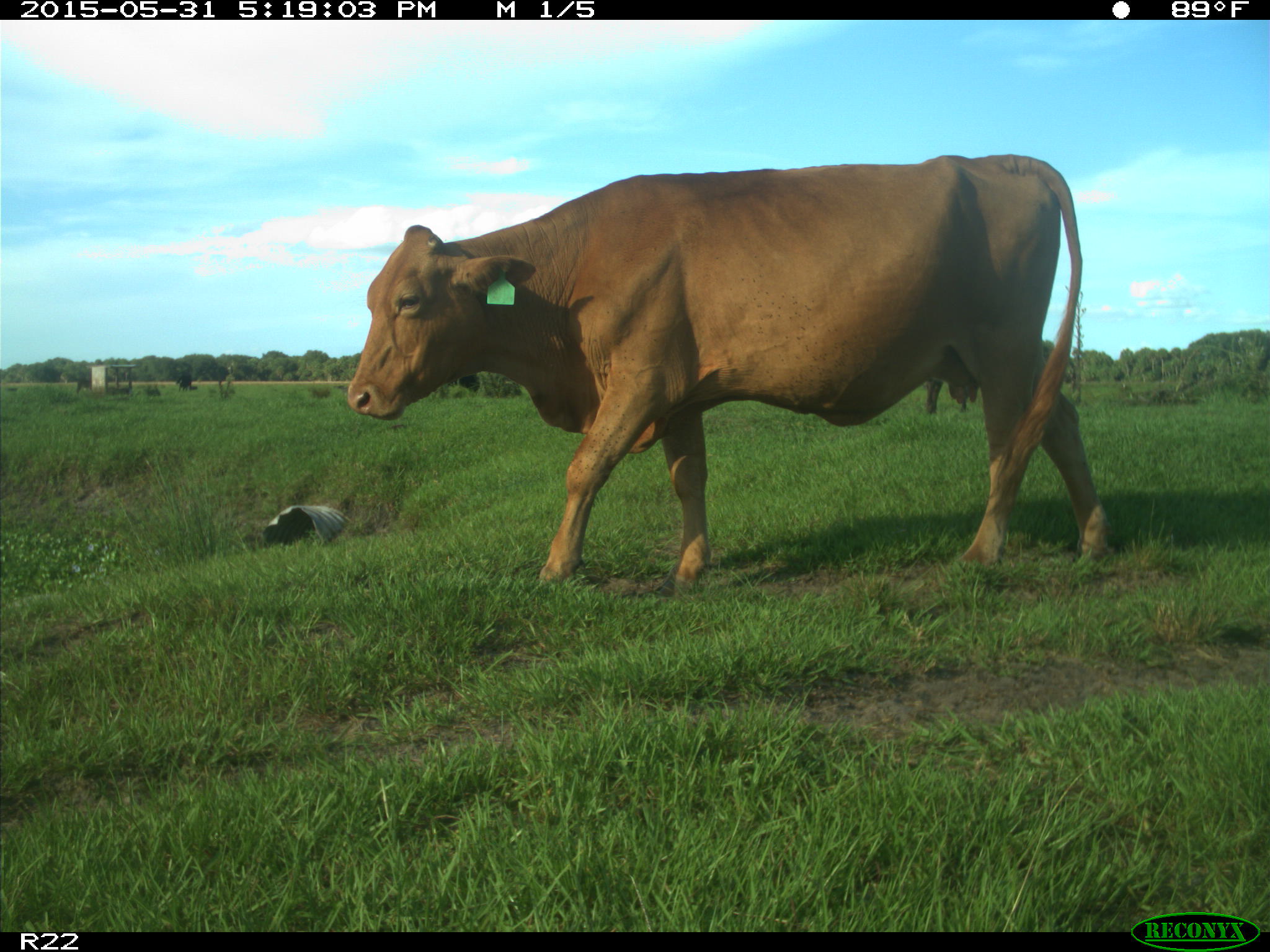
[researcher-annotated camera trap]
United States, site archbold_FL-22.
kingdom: Animalia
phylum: Chordata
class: Mammalia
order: Artiodactyla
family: Bovidae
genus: Bos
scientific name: Bos taurus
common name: domestic cow